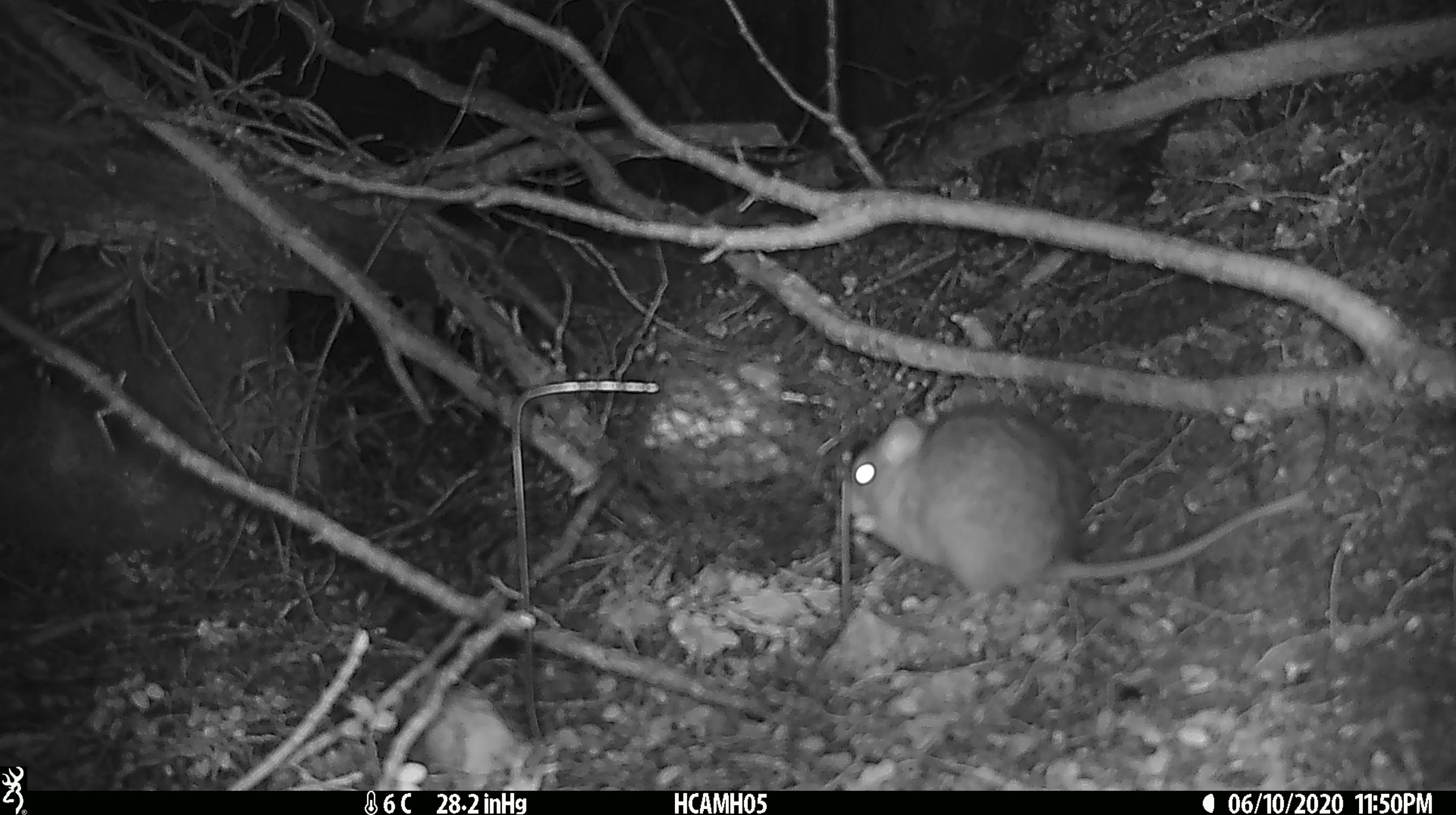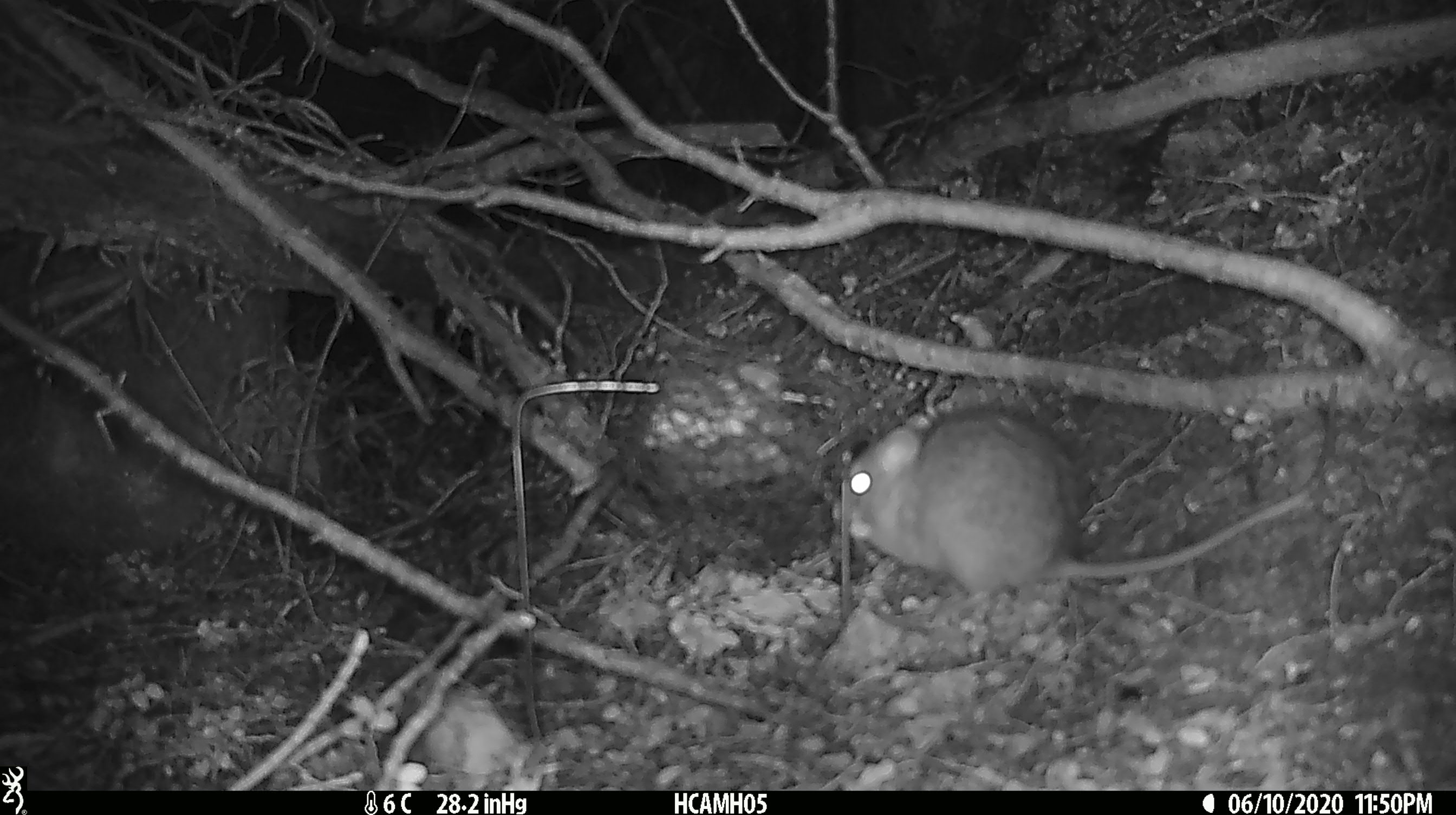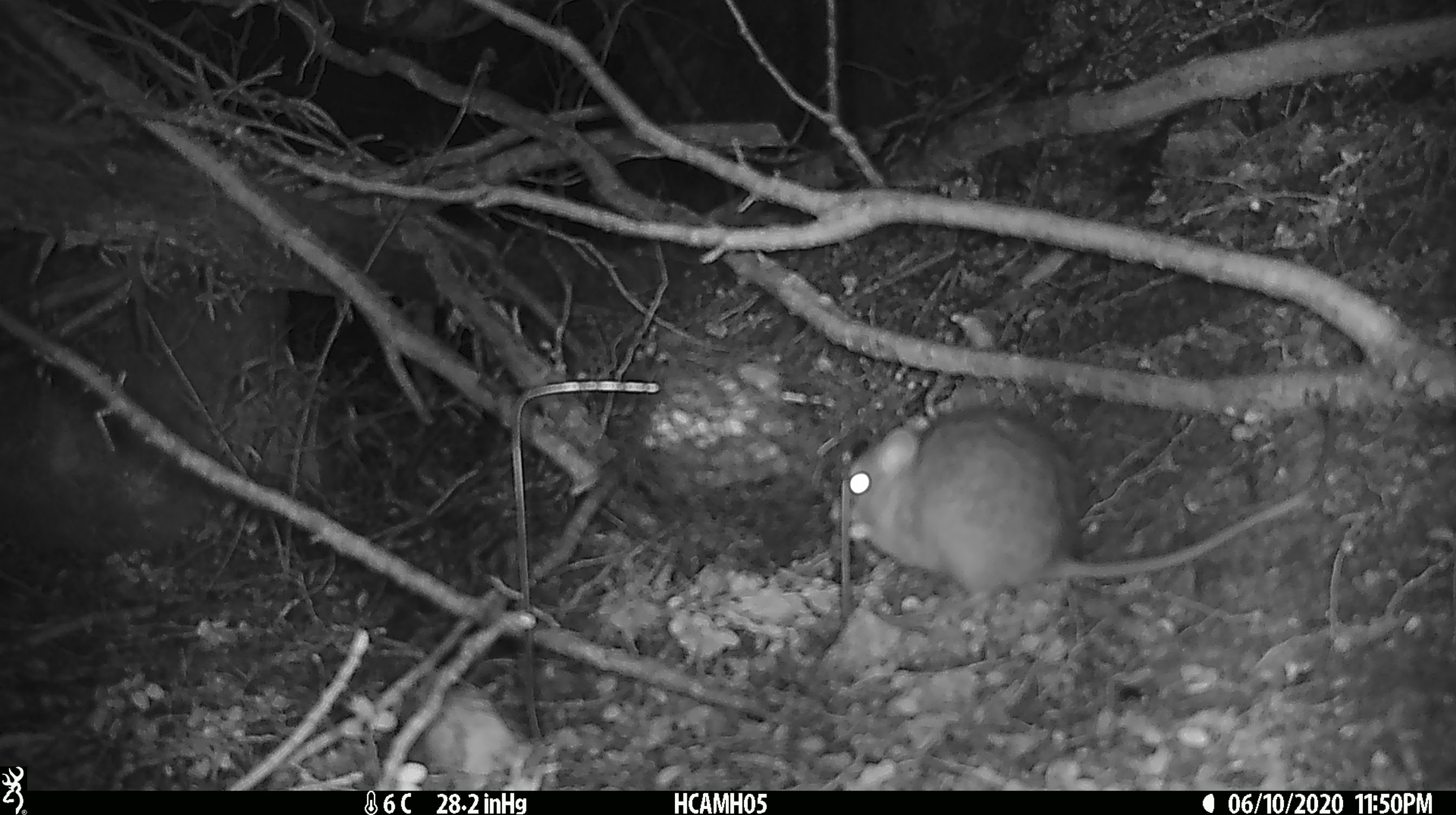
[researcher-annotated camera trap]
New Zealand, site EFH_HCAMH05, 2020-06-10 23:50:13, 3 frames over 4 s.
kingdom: Animalia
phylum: Chordata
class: Mammalia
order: Rodentia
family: Muridae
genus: Rattus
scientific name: Rattus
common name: rat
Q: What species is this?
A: Rat (Rattus).